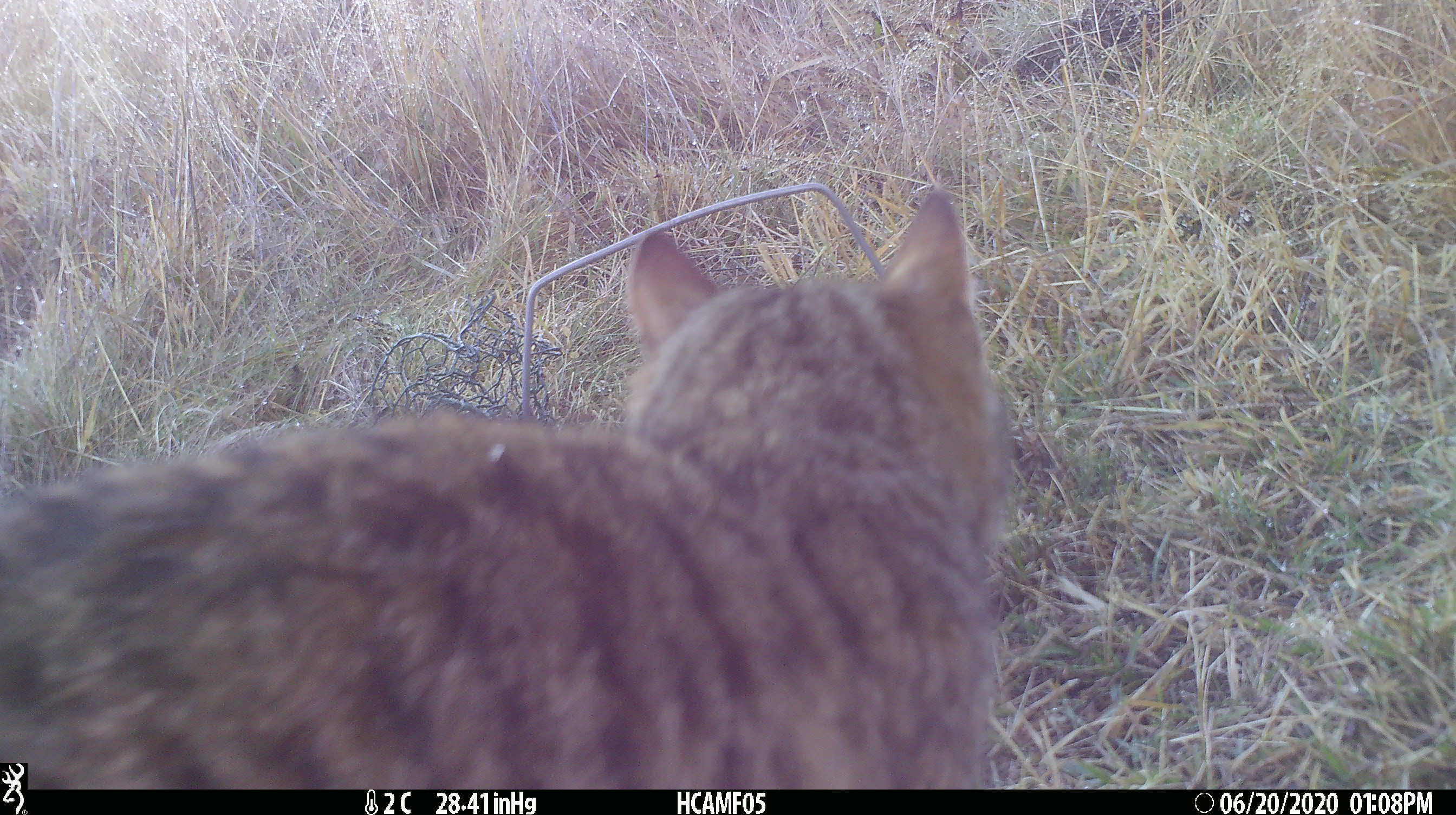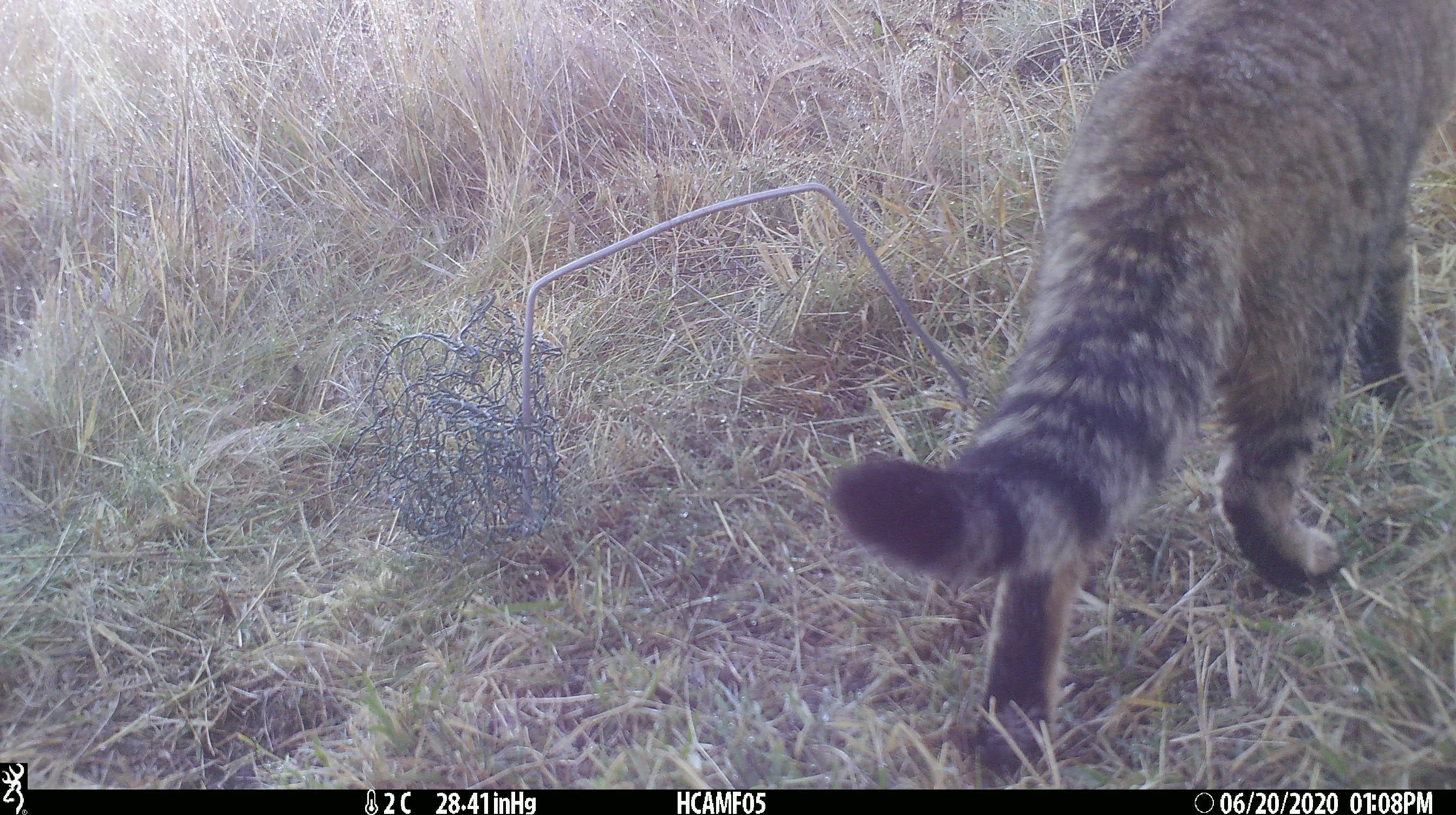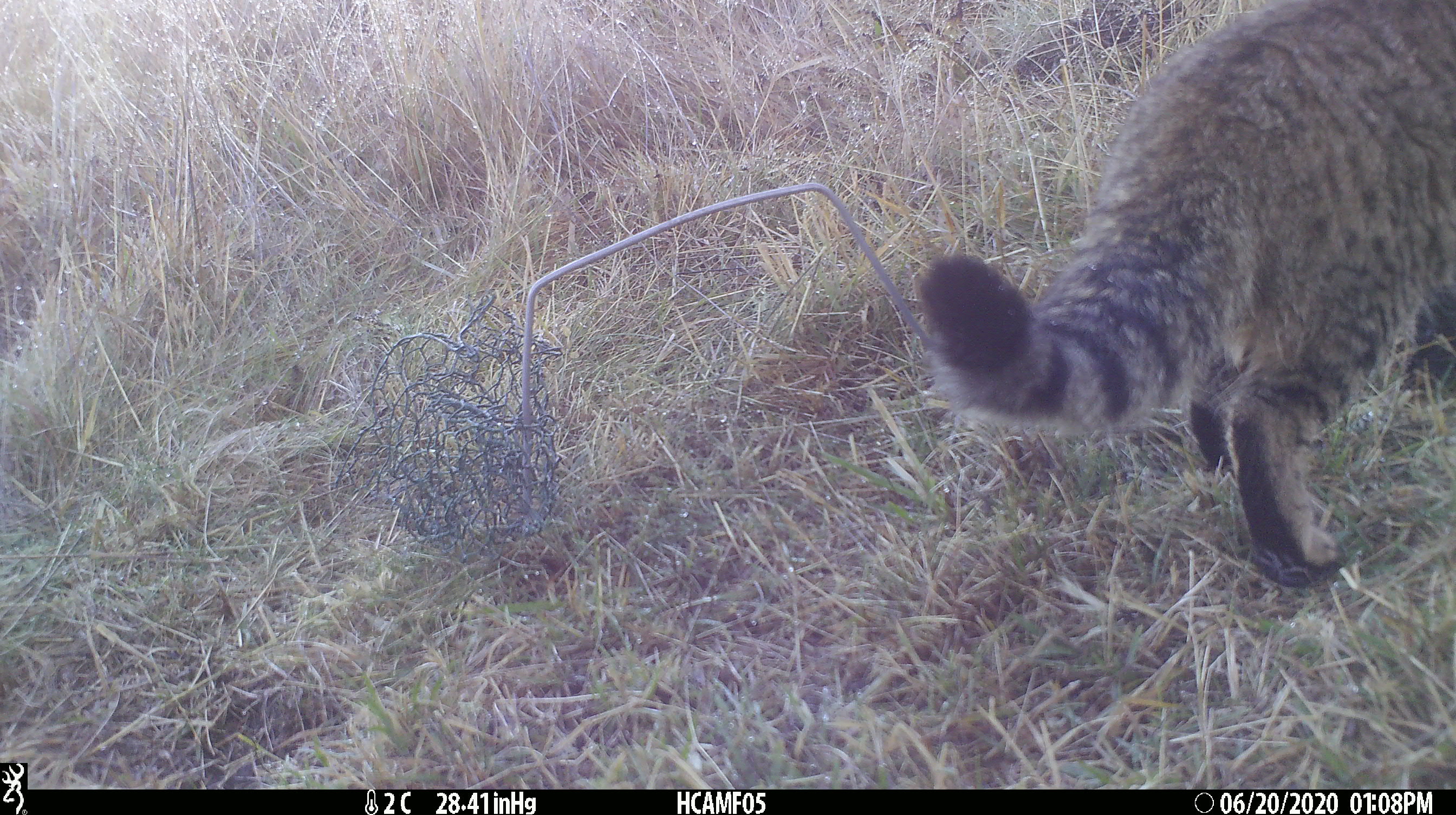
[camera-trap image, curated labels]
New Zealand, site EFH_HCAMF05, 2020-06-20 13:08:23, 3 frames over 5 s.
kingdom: Animalia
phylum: Chordata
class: Mammalia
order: Carnivora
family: Felidae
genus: Felis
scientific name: Felis catus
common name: domestic cat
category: cat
Cat (domestic cat) (Felis catus).